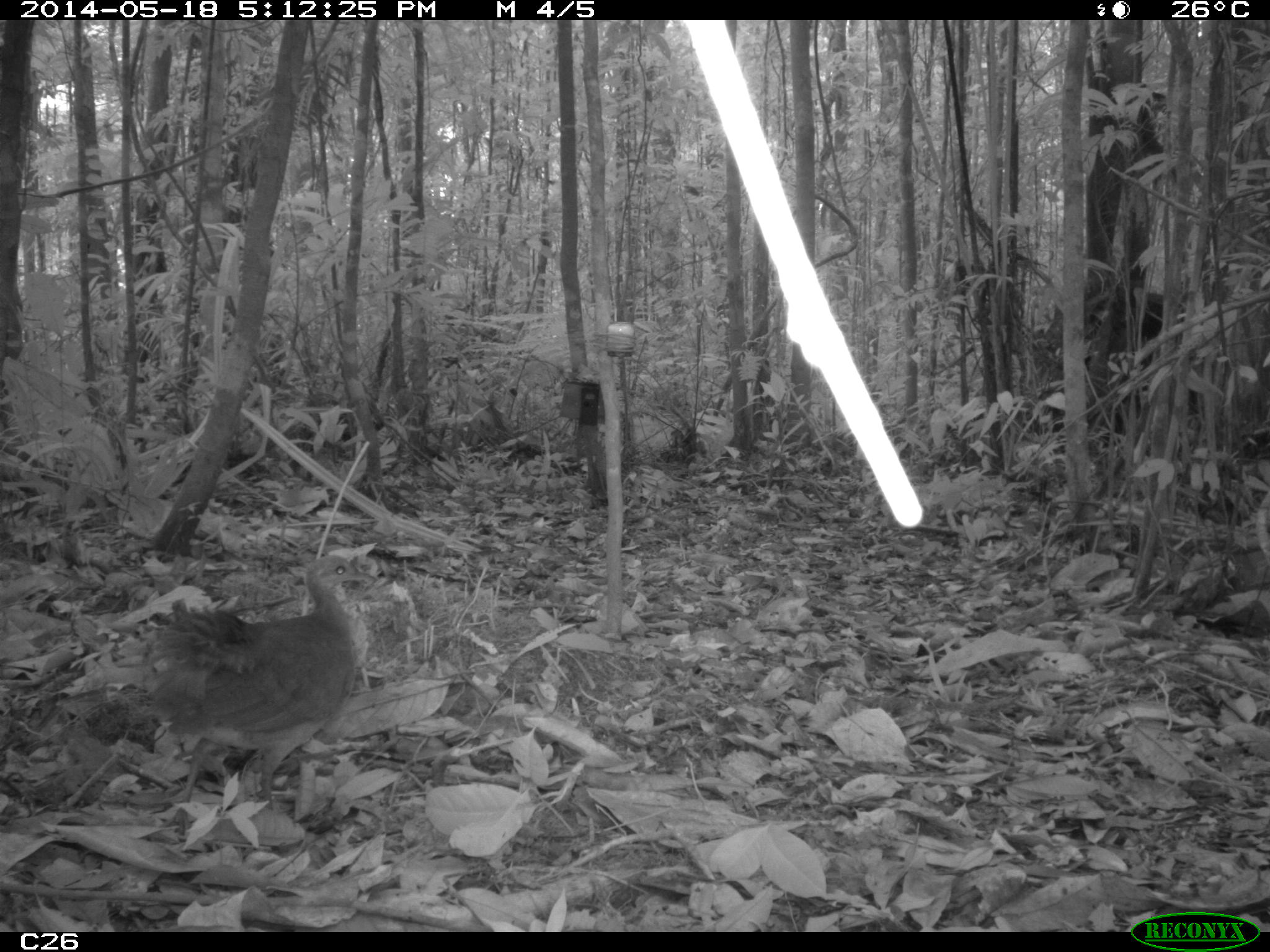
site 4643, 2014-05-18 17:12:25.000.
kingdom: Animalia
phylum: Chordata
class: Aves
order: Tinamiformes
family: Tinamidae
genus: Tinamus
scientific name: Tinamus major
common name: great tinamou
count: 1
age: adult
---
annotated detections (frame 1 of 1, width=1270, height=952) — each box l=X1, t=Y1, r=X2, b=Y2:
tinamus major: l=142, t=552, r=372, b=804